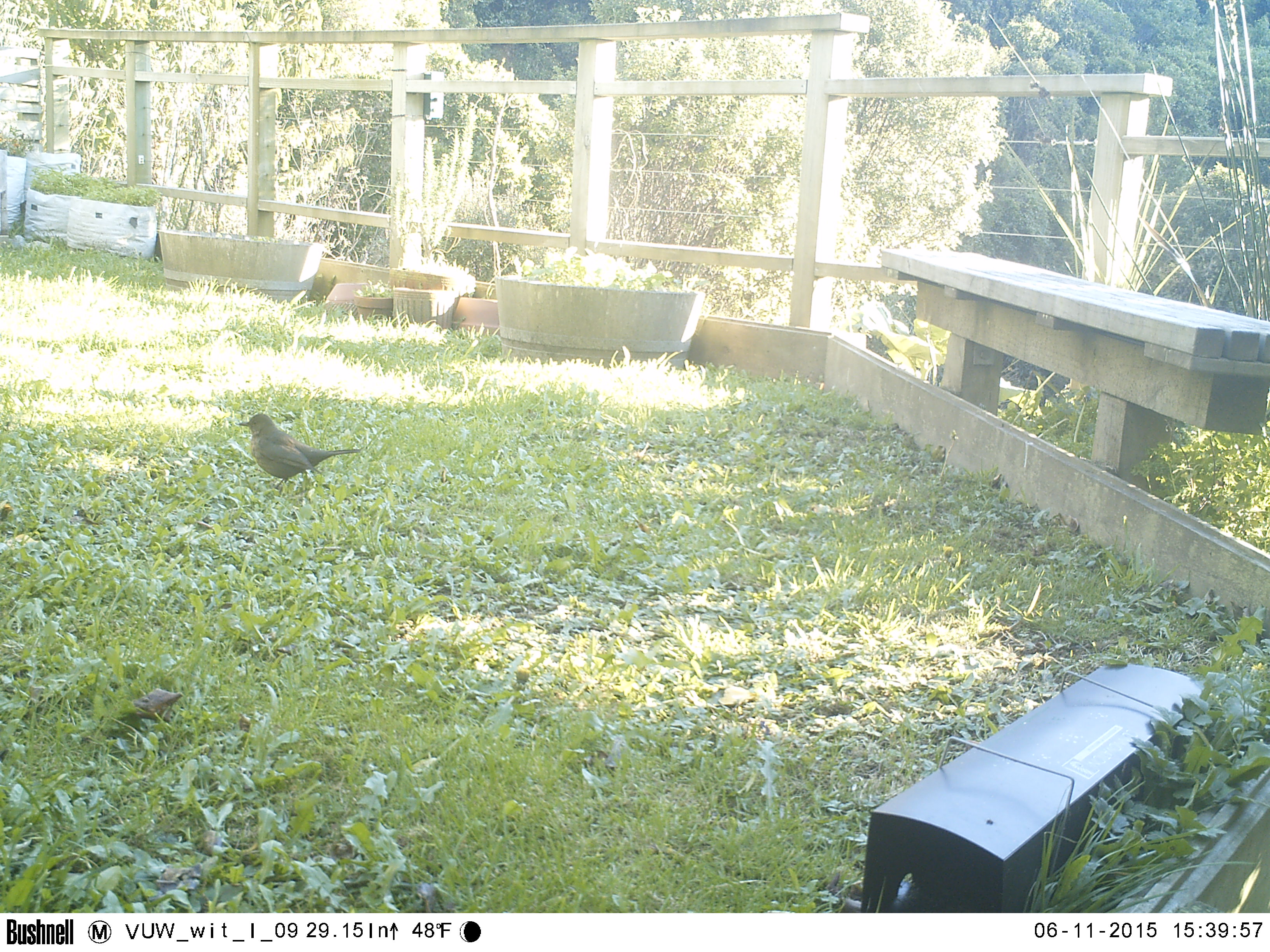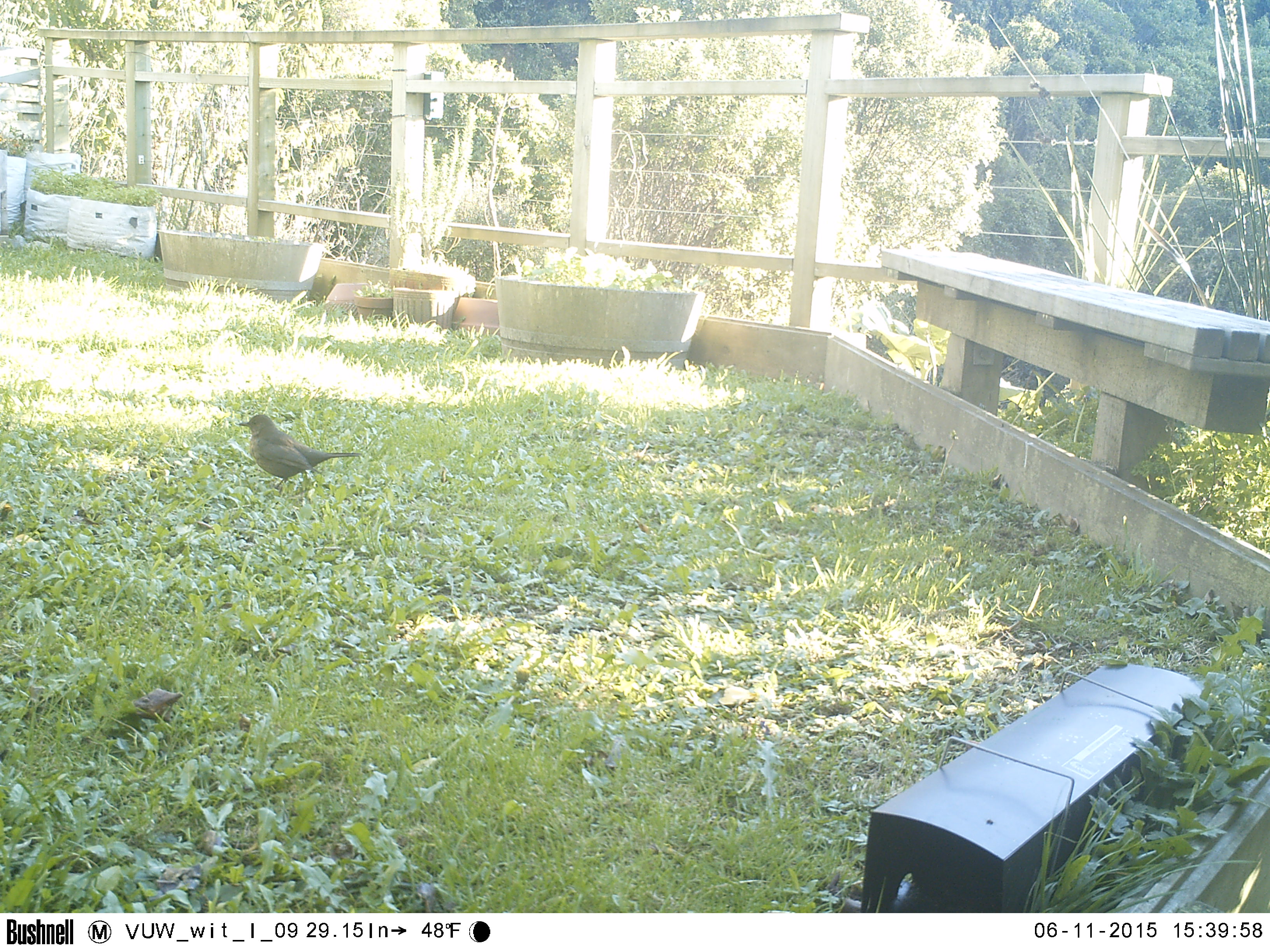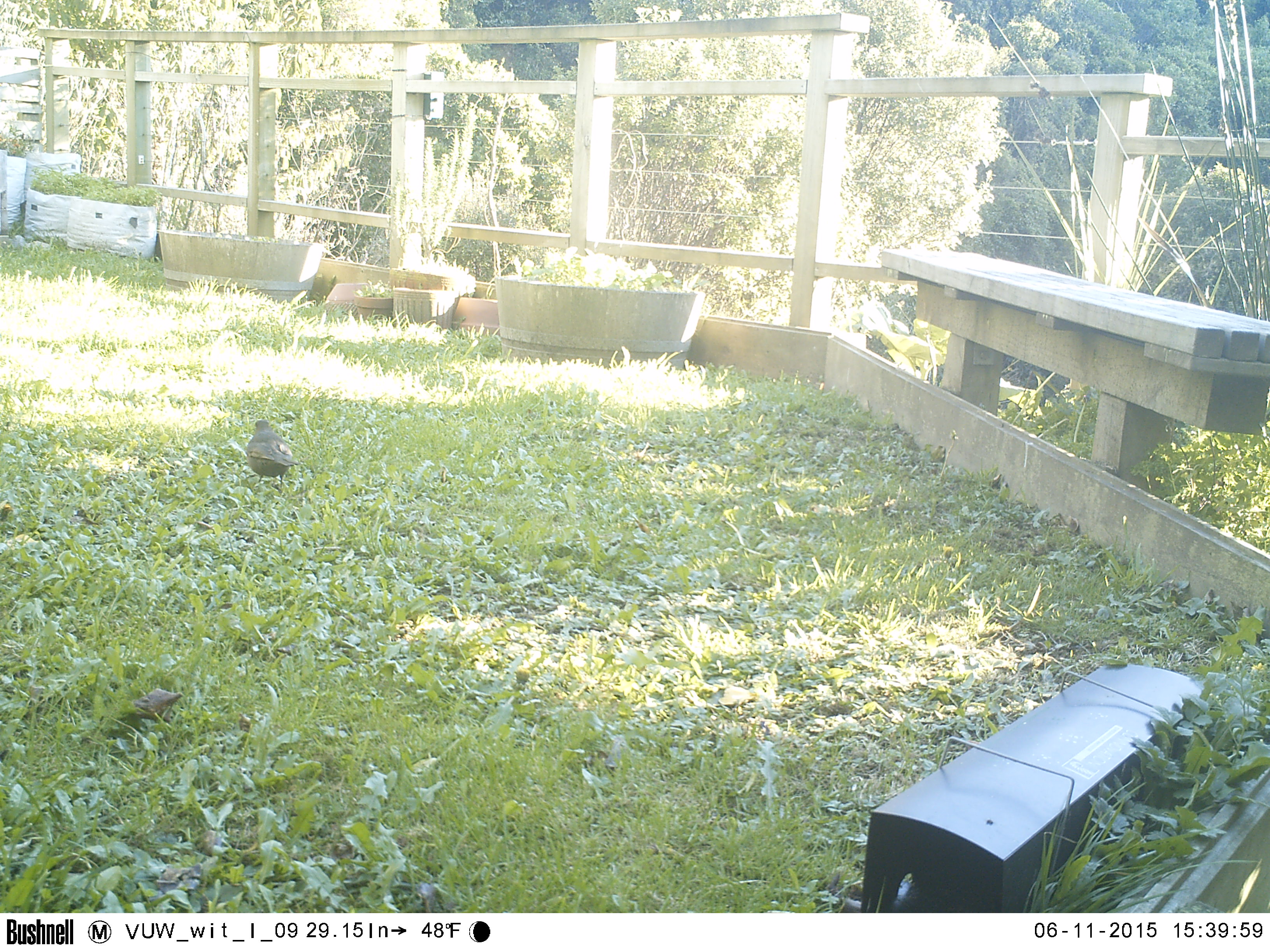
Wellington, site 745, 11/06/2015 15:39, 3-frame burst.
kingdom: Animalia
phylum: Chordata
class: Aves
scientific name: Aves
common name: bird